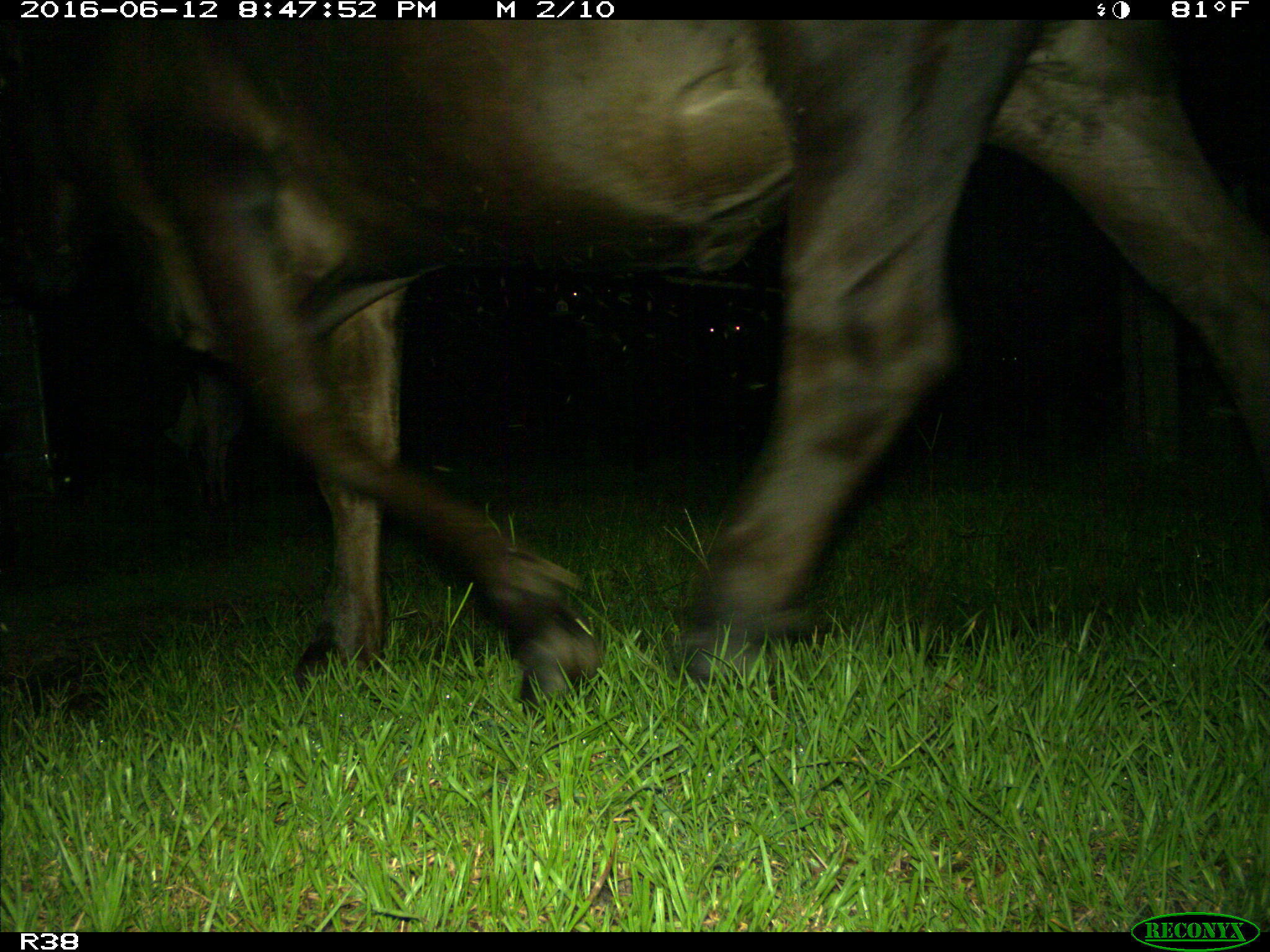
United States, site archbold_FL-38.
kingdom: Animalia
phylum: Chordata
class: Mammalia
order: Artiodactyla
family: Bovidae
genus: Bos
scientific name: Bos taurus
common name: domestic cow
Bos taurus (domestic cow).